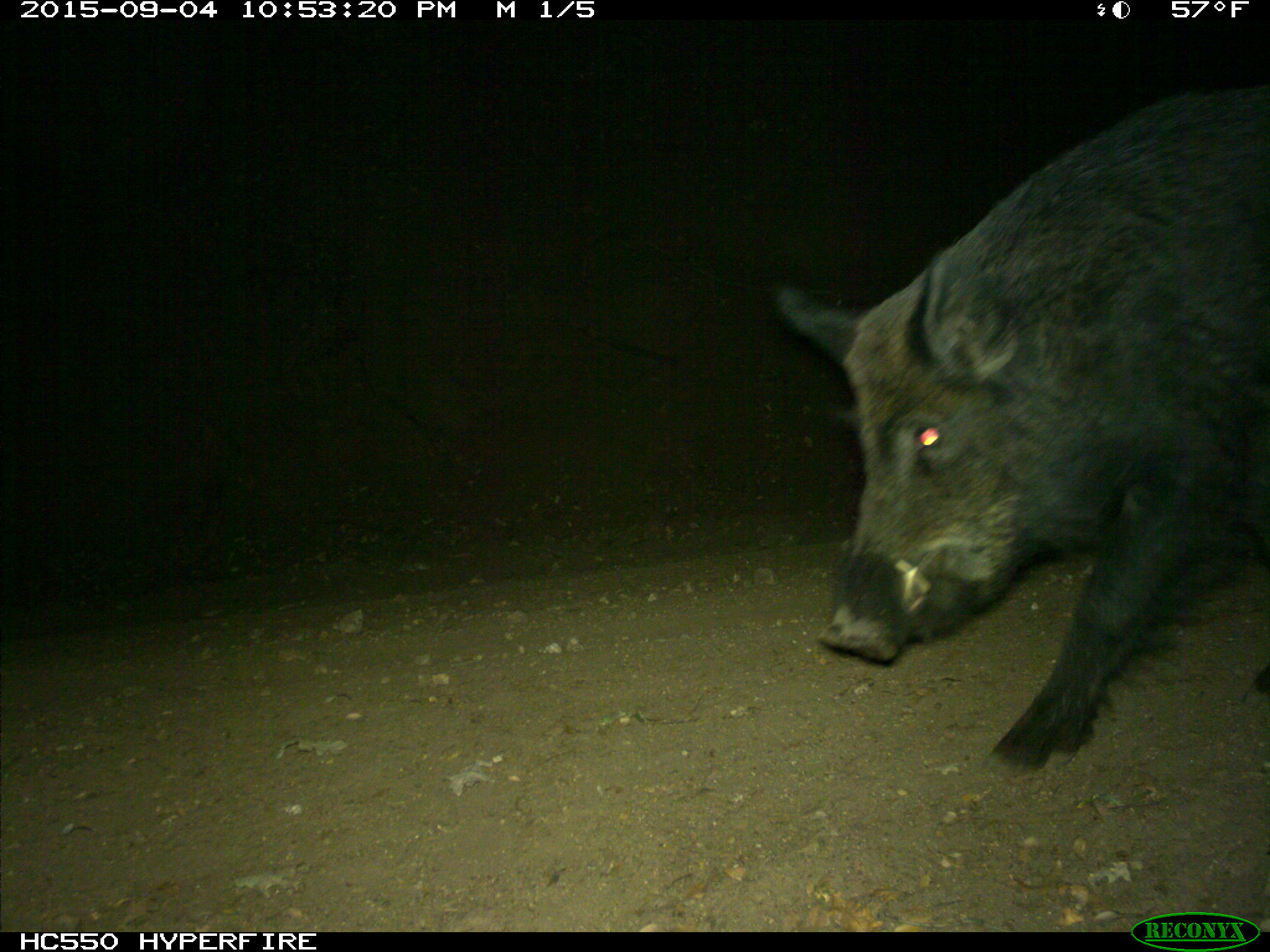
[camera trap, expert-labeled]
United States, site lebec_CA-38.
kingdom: Animalia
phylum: Chordata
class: Mammalia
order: Artiodactyla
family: Suidae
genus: Sus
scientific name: Sus scrofa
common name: wild boar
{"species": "Sus scrofa (wild boar)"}